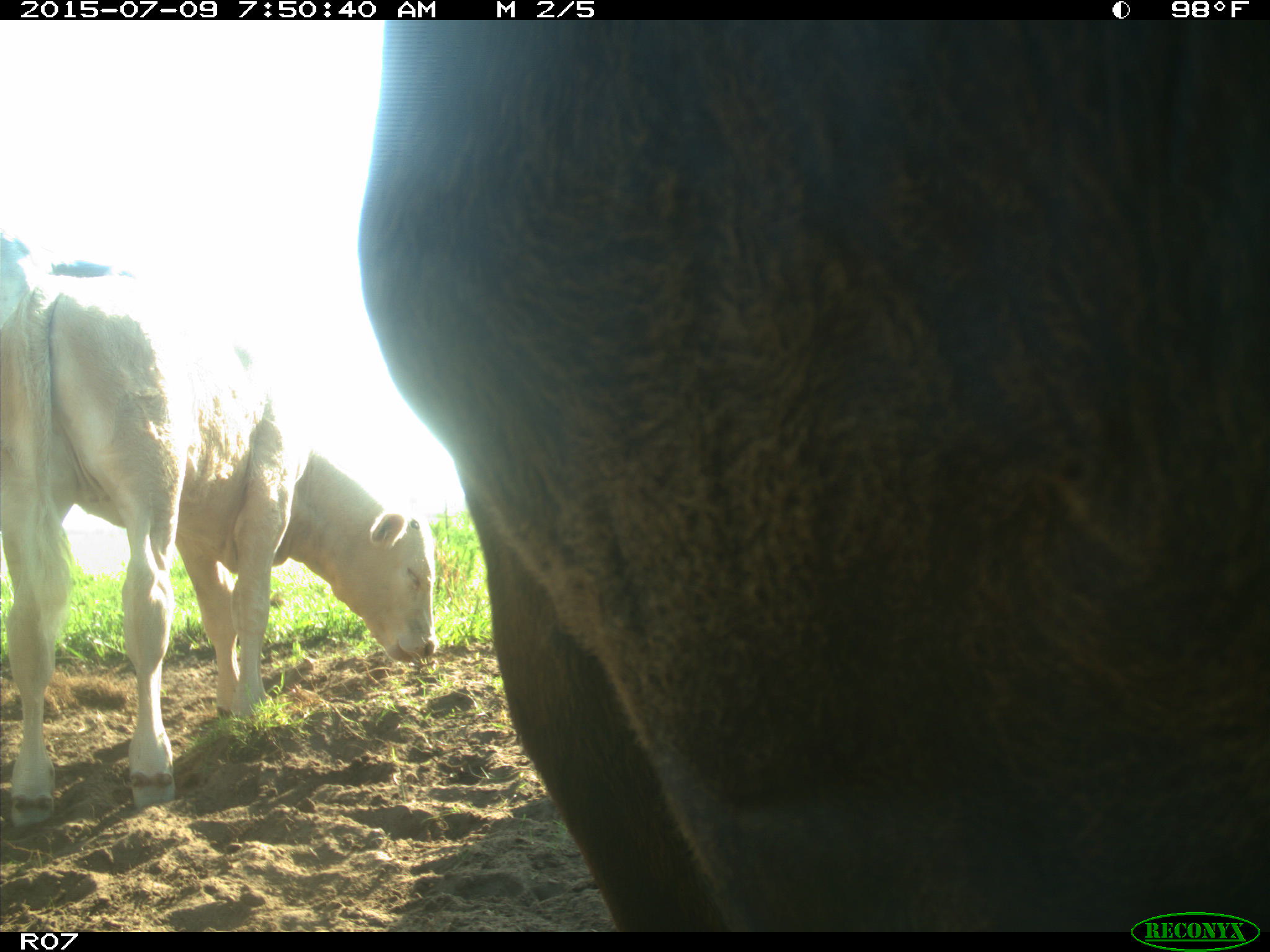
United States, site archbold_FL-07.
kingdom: Animalia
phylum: Chordata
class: Mammalia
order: Artiodactyla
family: Bovidae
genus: Bos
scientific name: Bos taurus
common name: domestic cow